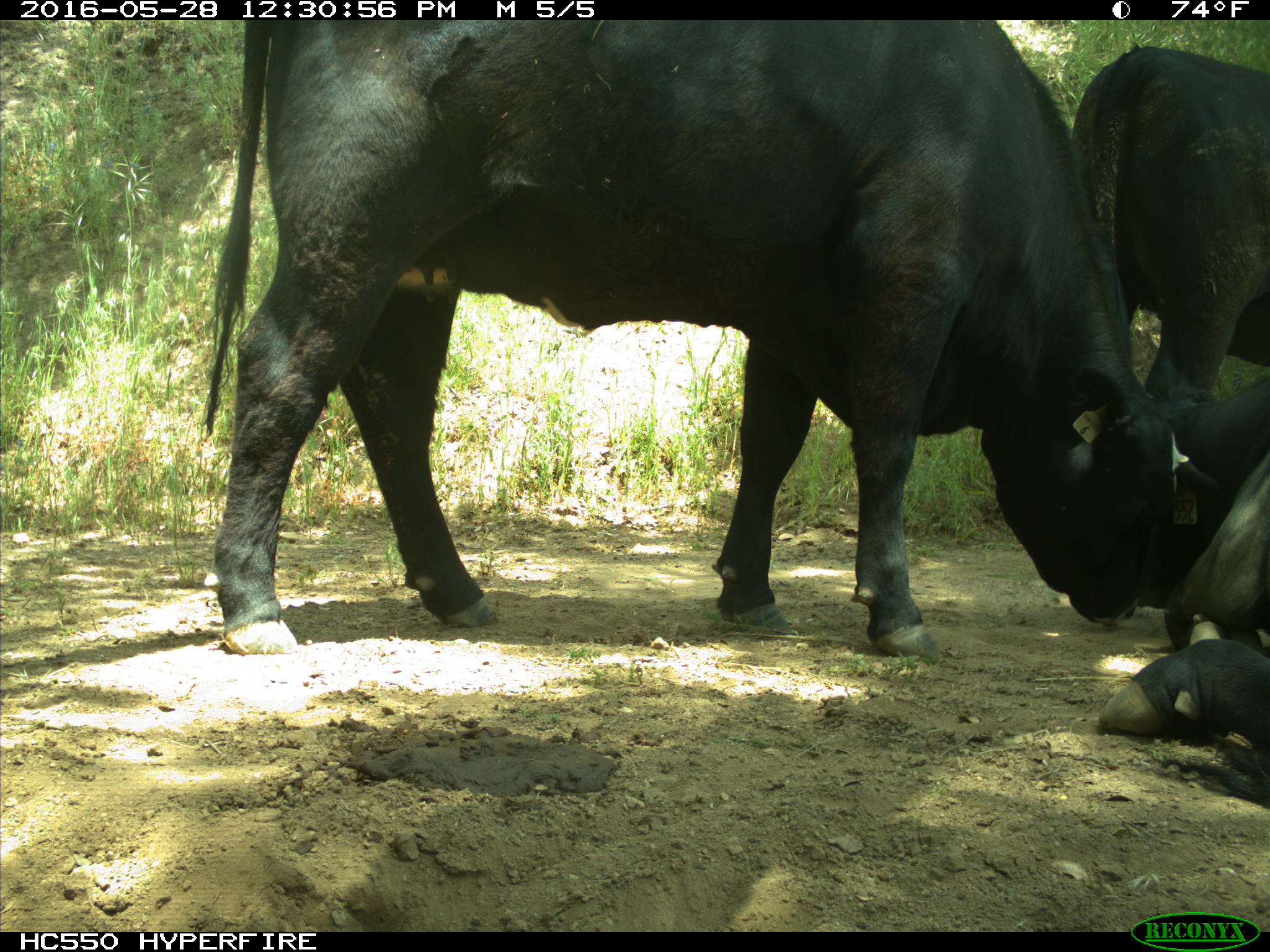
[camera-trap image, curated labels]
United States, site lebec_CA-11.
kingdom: Animalia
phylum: Chordata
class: Mammalia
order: Artiodactyla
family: Bovidae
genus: Bos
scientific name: Bos taurus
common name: domestic cow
Bos taurus (domestic cow).